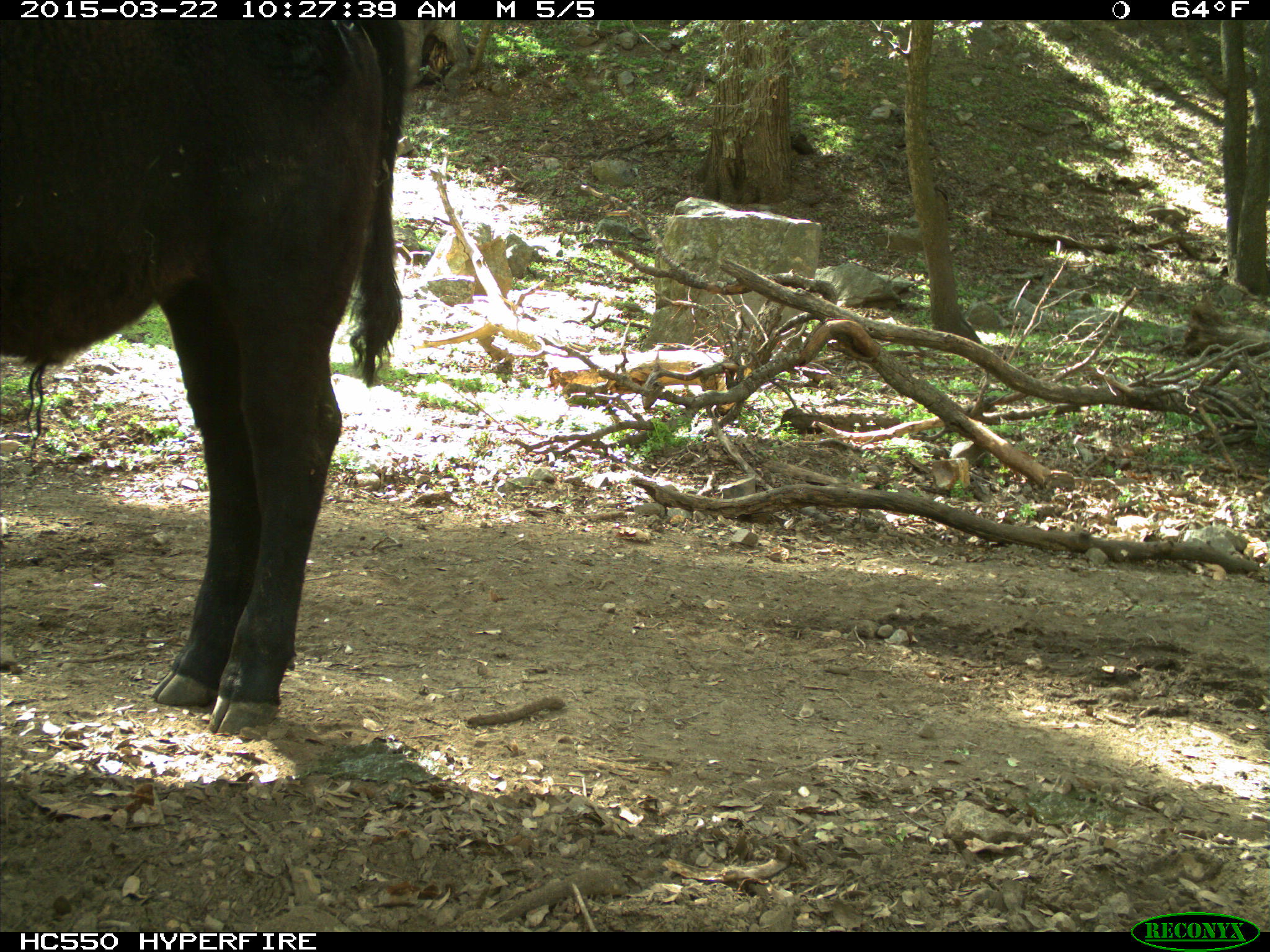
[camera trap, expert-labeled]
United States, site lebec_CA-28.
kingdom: Animalia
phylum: Chordata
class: Mammalia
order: Artiodactyla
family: Bovidae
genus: Bos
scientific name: Bos taurus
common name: domestic cow